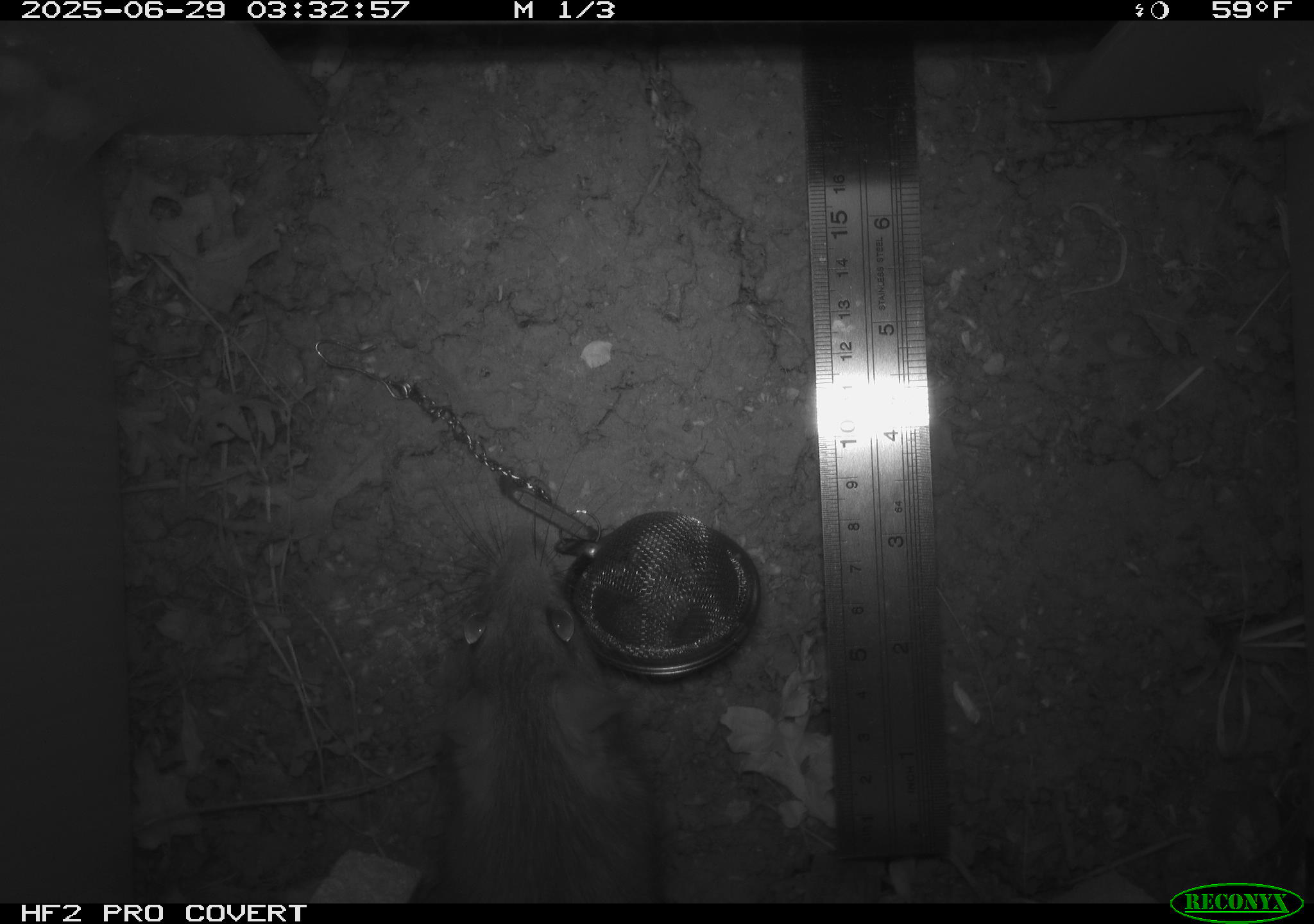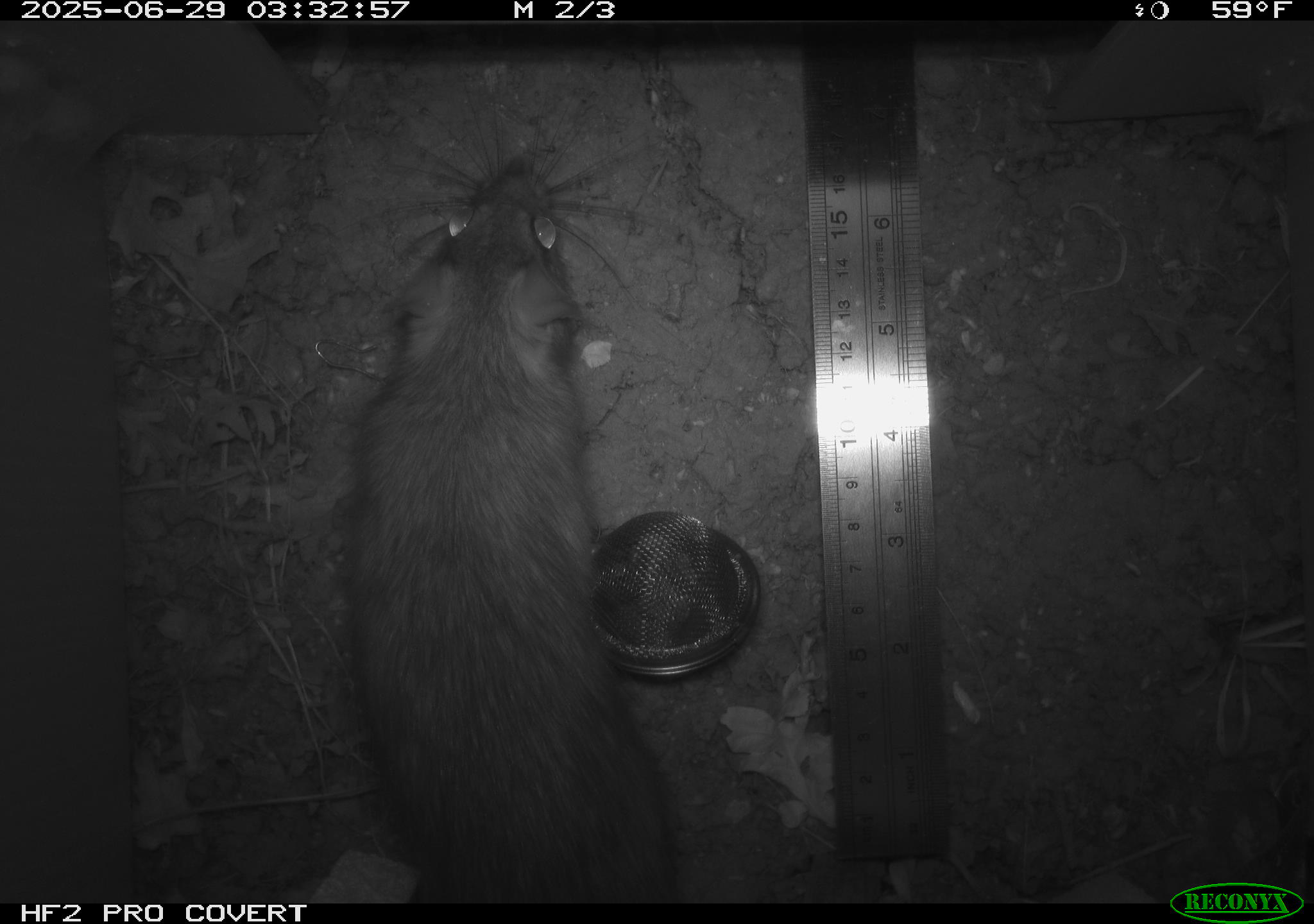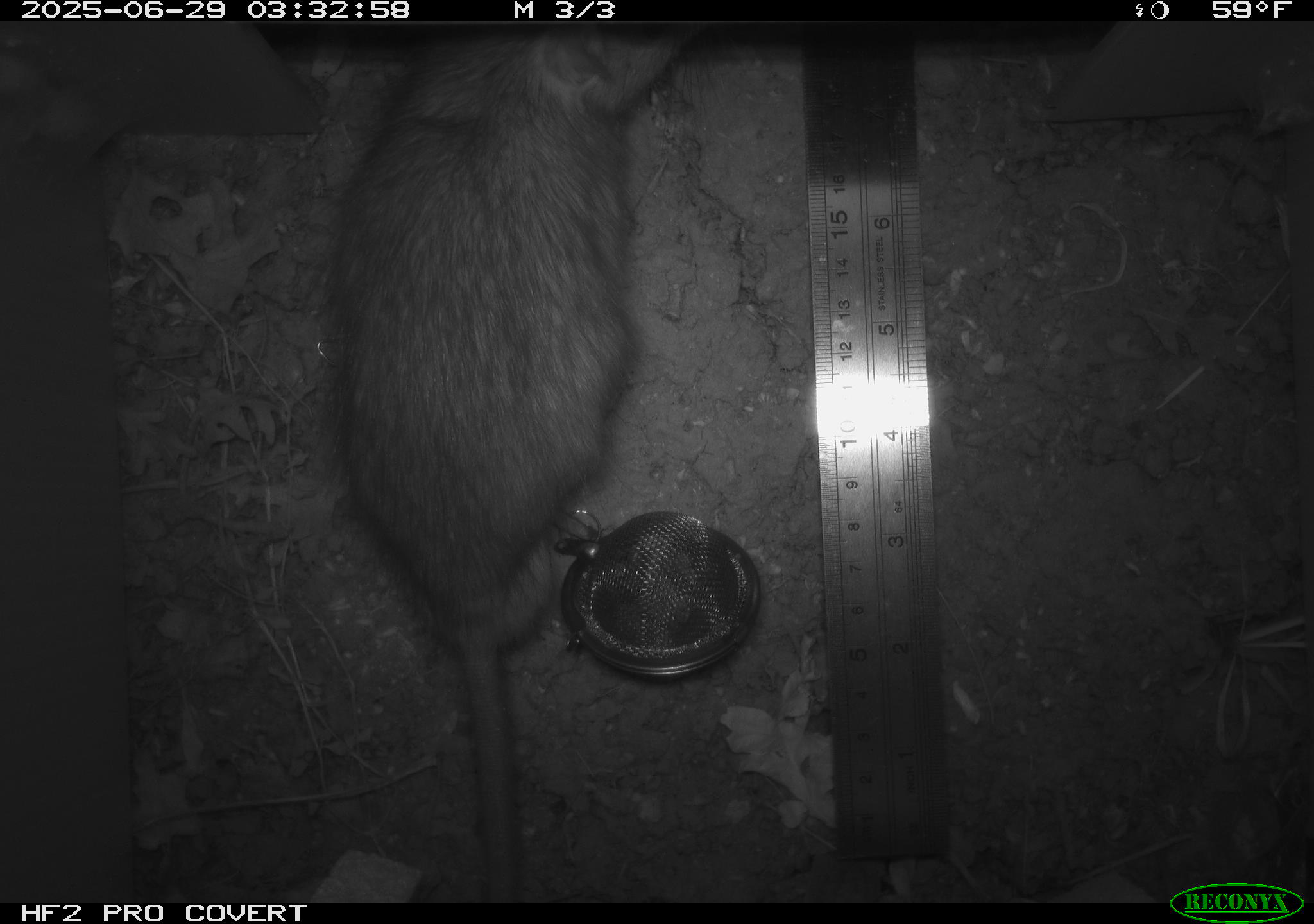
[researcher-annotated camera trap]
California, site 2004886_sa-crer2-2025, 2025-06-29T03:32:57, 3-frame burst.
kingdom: Animalia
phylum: Chordata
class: Mammalia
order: Rodentia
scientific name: Rodentia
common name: rodent